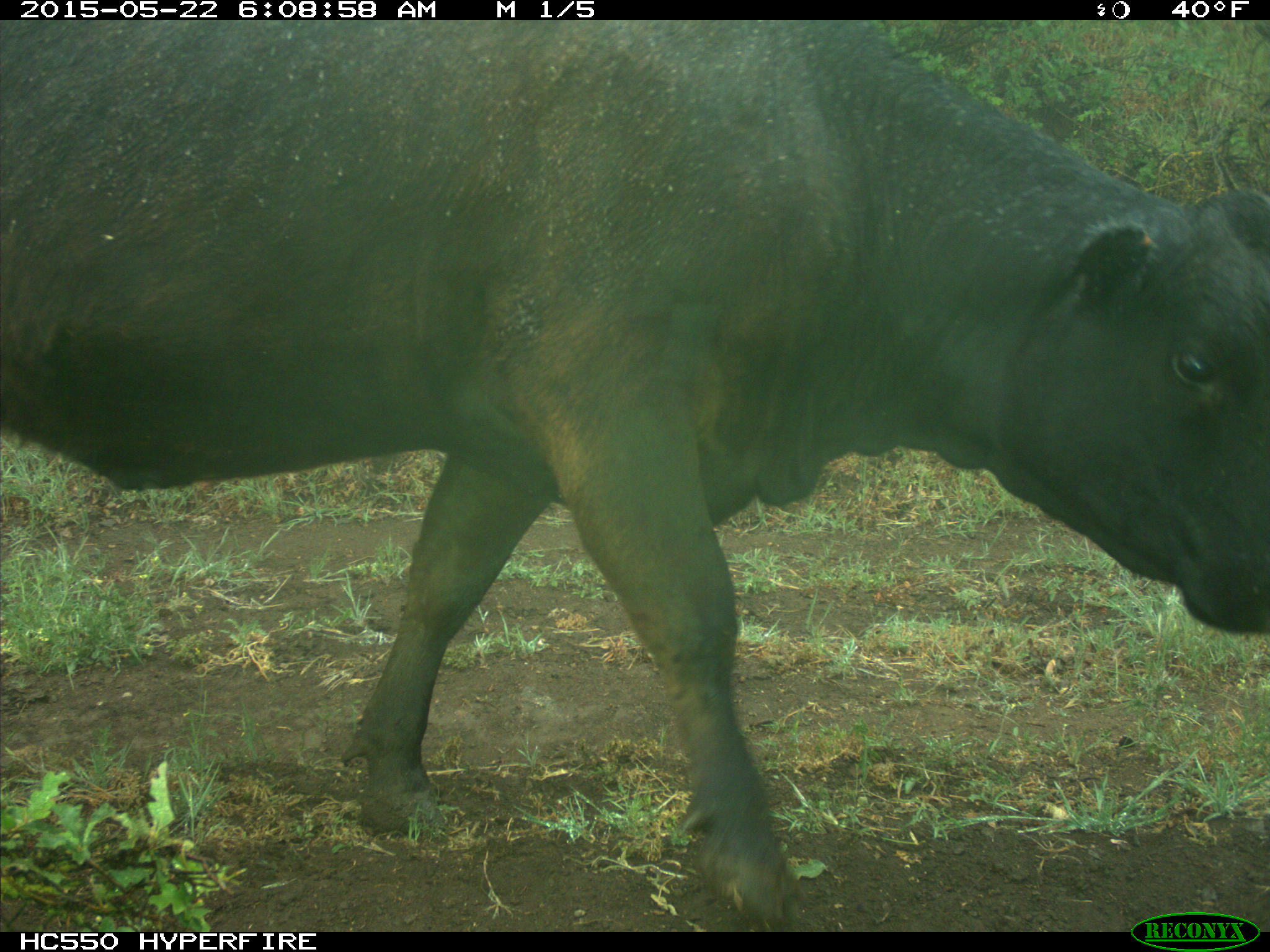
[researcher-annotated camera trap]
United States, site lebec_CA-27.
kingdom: Animalia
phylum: Chordata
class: Mammalia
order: Artiodactyla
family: Bovidae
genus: Bos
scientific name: Bos taurus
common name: domestic cow